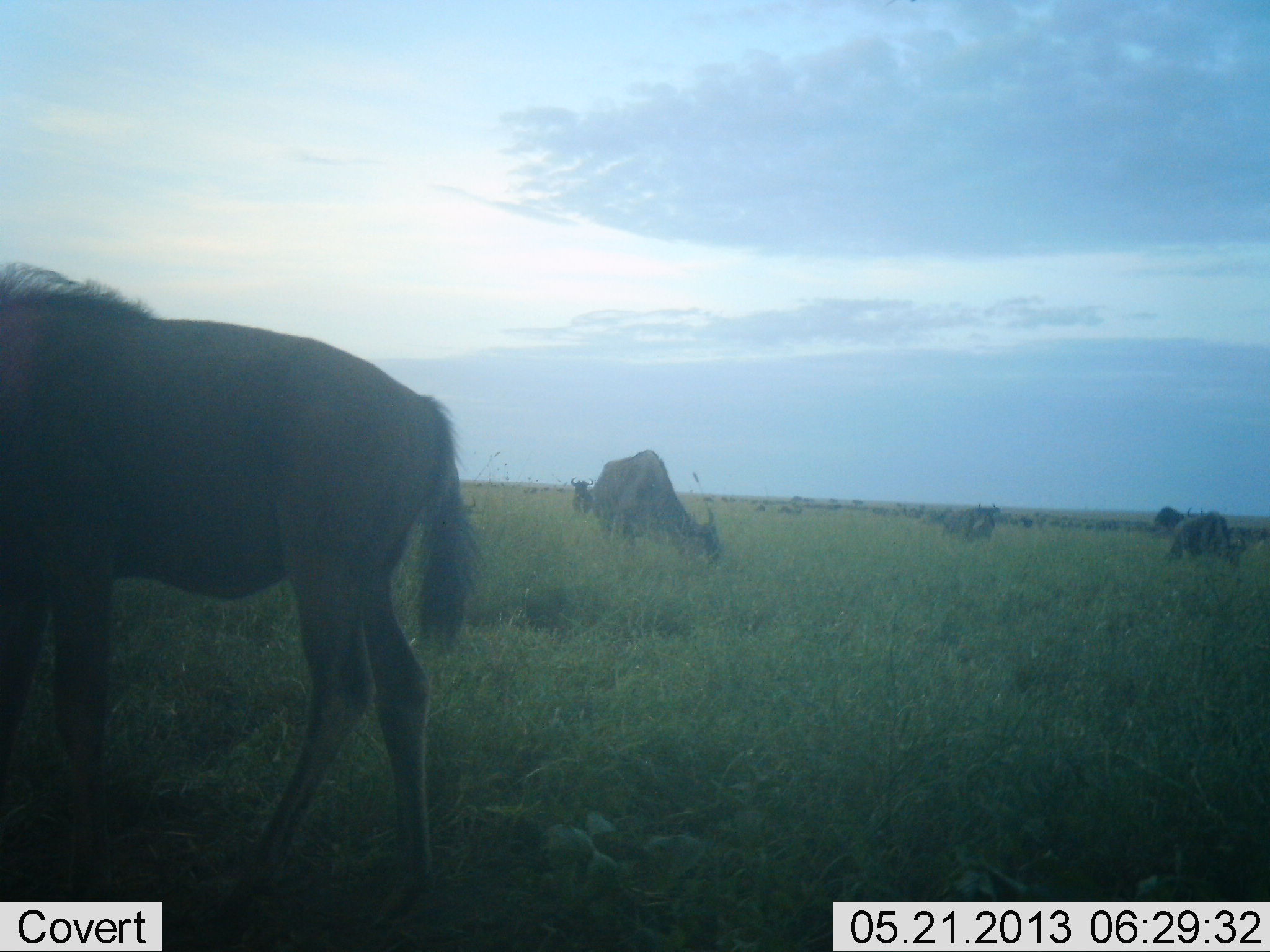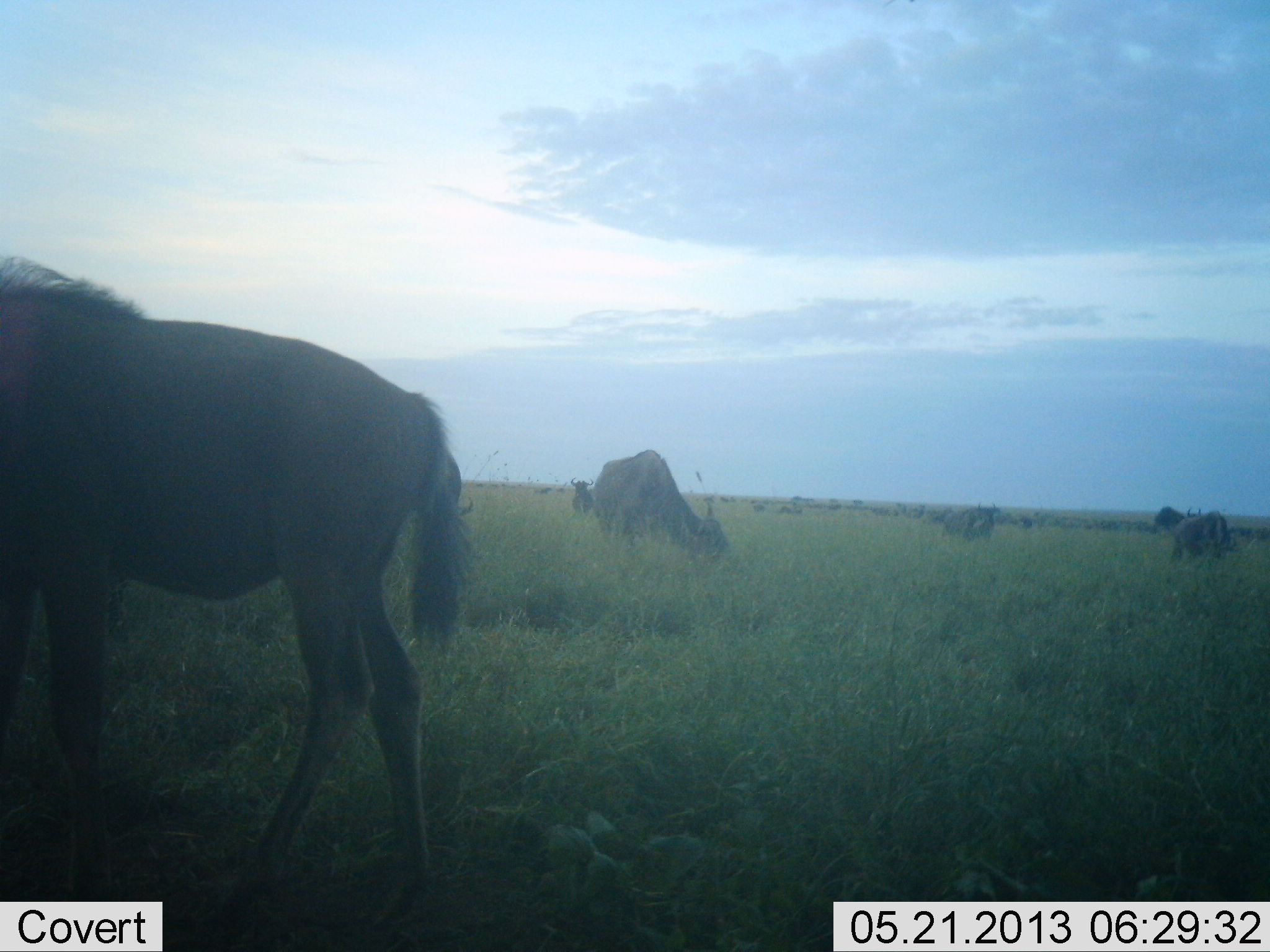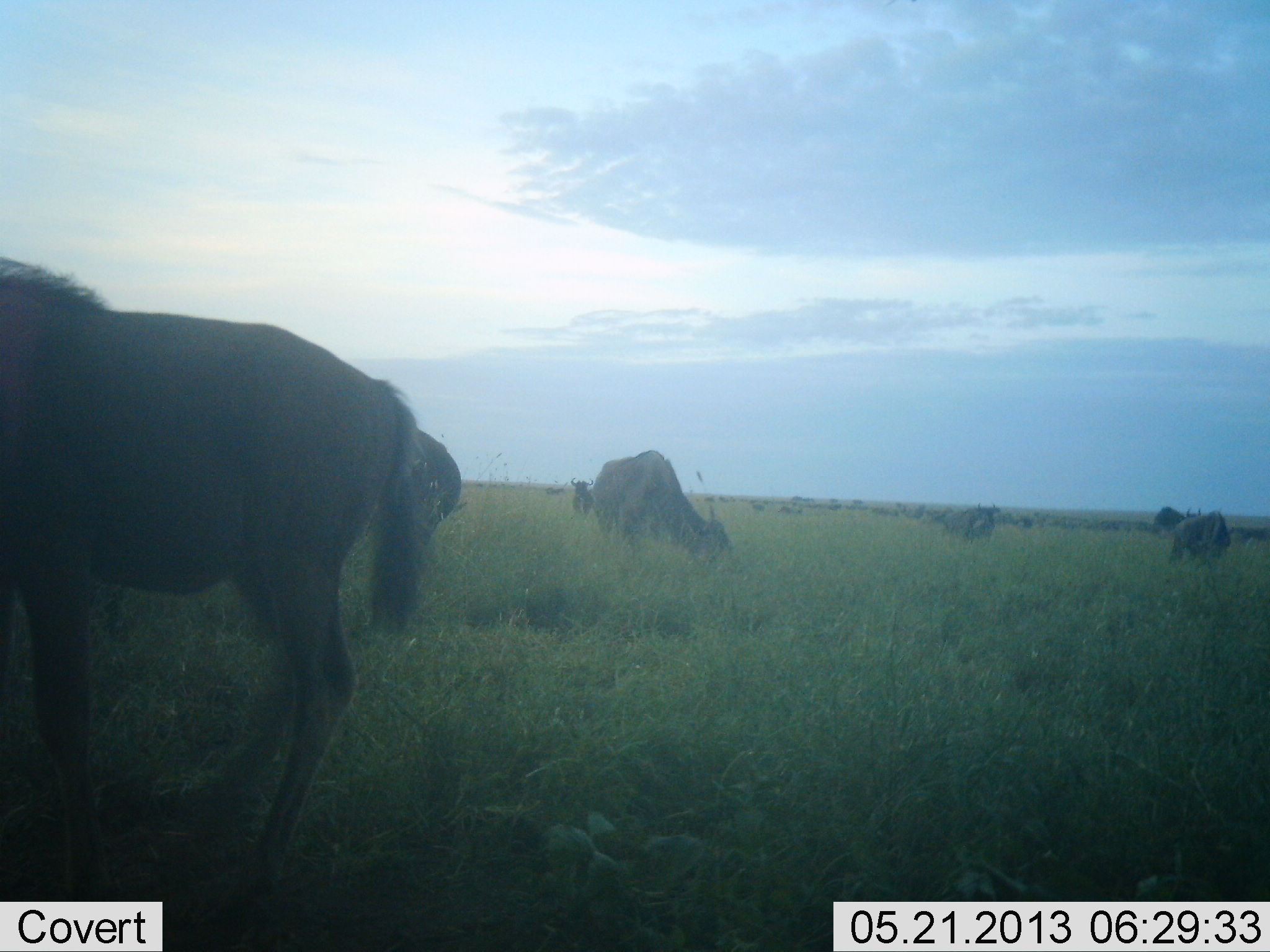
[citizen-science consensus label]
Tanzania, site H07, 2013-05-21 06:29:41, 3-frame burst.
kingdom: Animalia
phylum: Chordata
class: Mammalia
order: Artiodactyla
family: Bovidae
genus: Connochaetes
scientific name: Connochaetes taurinus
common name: blue wildebeest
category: wildebeest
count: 11-50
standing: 67%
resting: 0%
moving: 22%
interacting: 0%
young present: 22%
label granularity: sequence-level